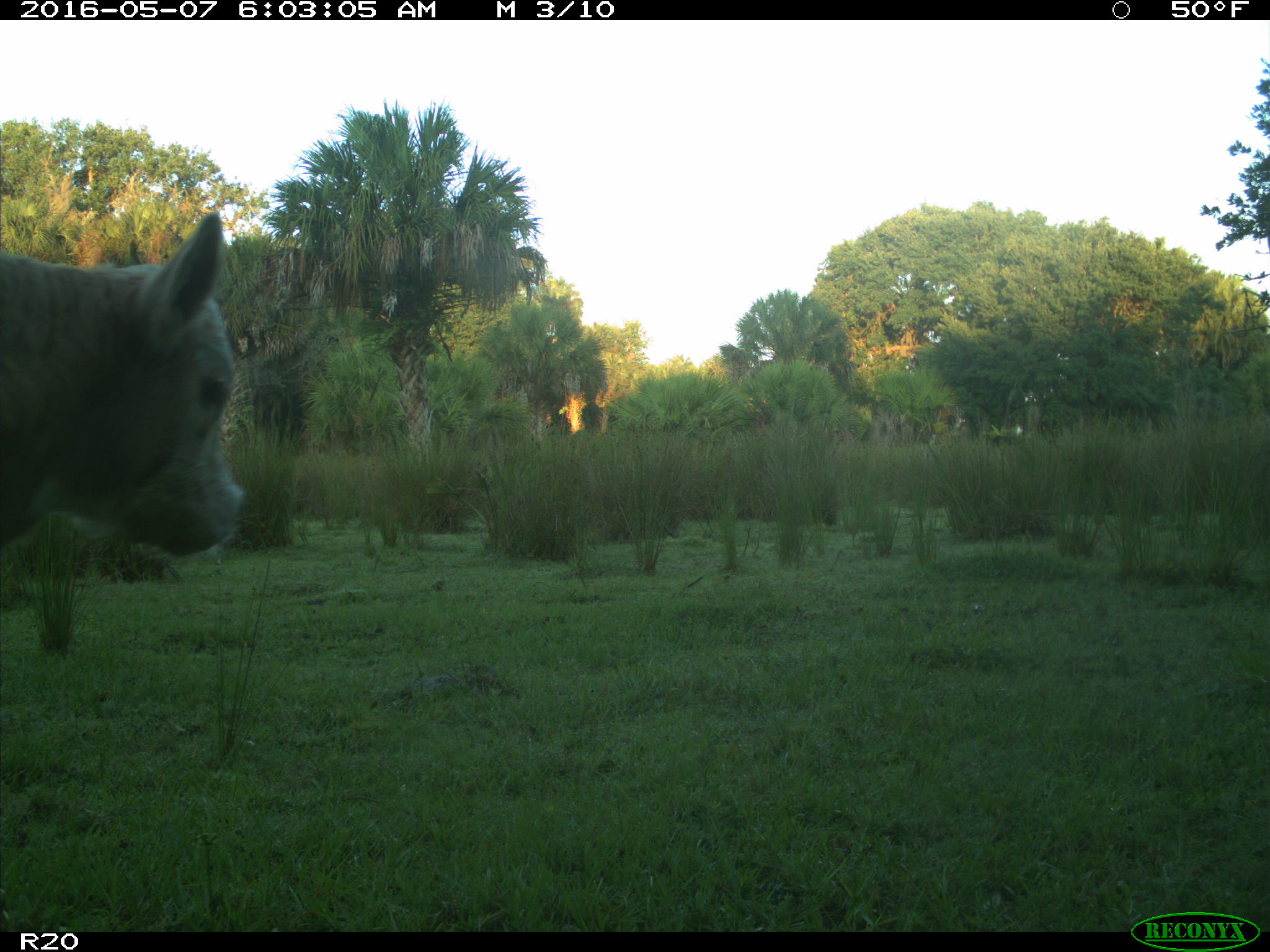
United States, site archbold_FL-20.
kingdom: Animalia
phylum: Chordata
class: Mammalia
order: Artiodactyla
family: Bovidae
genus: Bos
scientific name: Bos taurus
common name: domestic cow